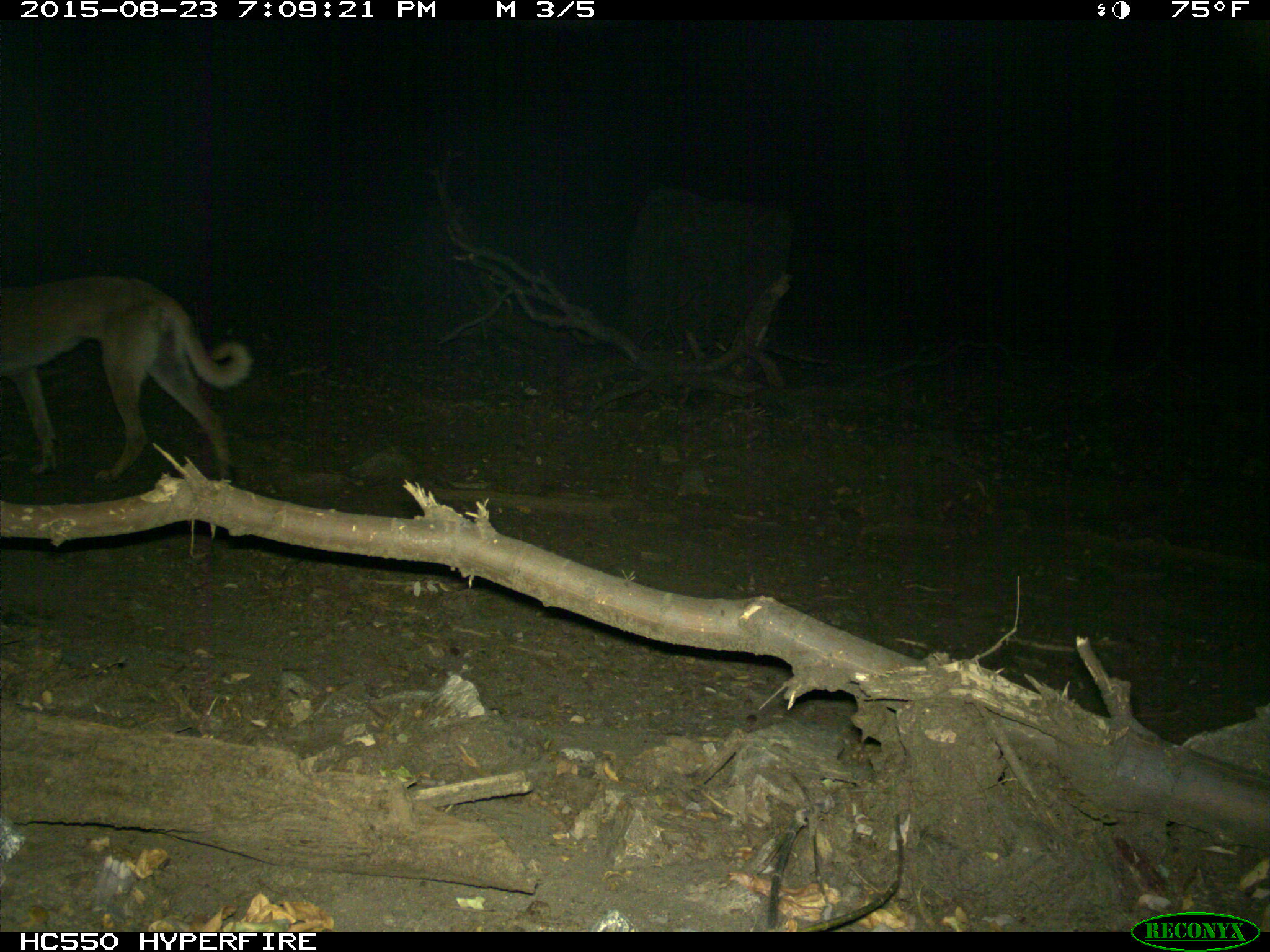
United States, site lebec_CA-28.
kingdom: Animalia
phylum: Chordata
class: Mammalia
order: Carnivora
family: Canidae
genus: Canis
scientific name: Canis familiaris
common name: domestic dog